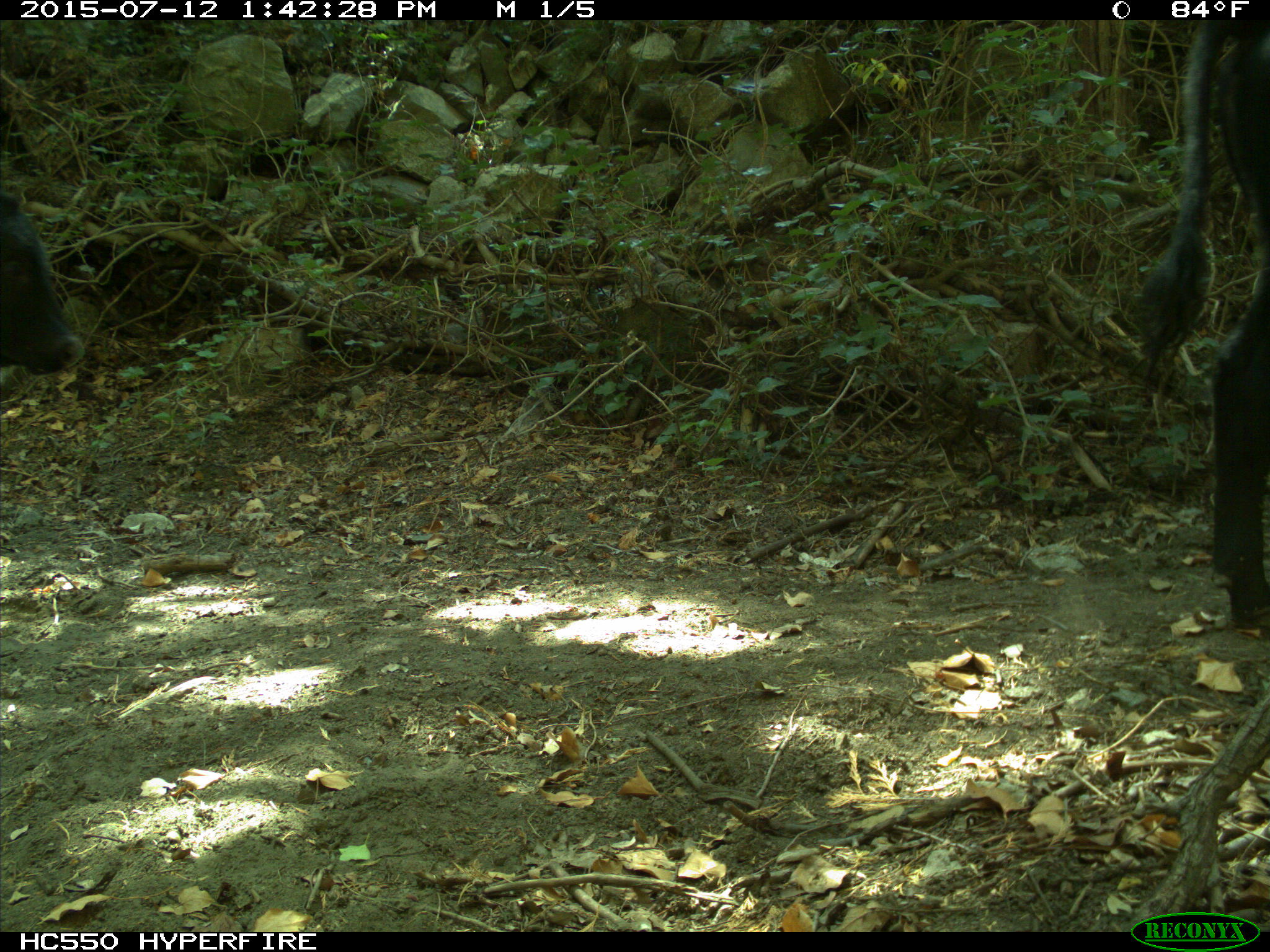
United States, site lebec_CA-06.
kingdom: Animalia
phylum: Chordata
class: Mammalia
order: Artiodactyla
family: Bovidae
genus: Bos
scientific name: Bos taurus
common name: domestic cow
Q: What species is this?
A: Bos taurus (domestic cow).